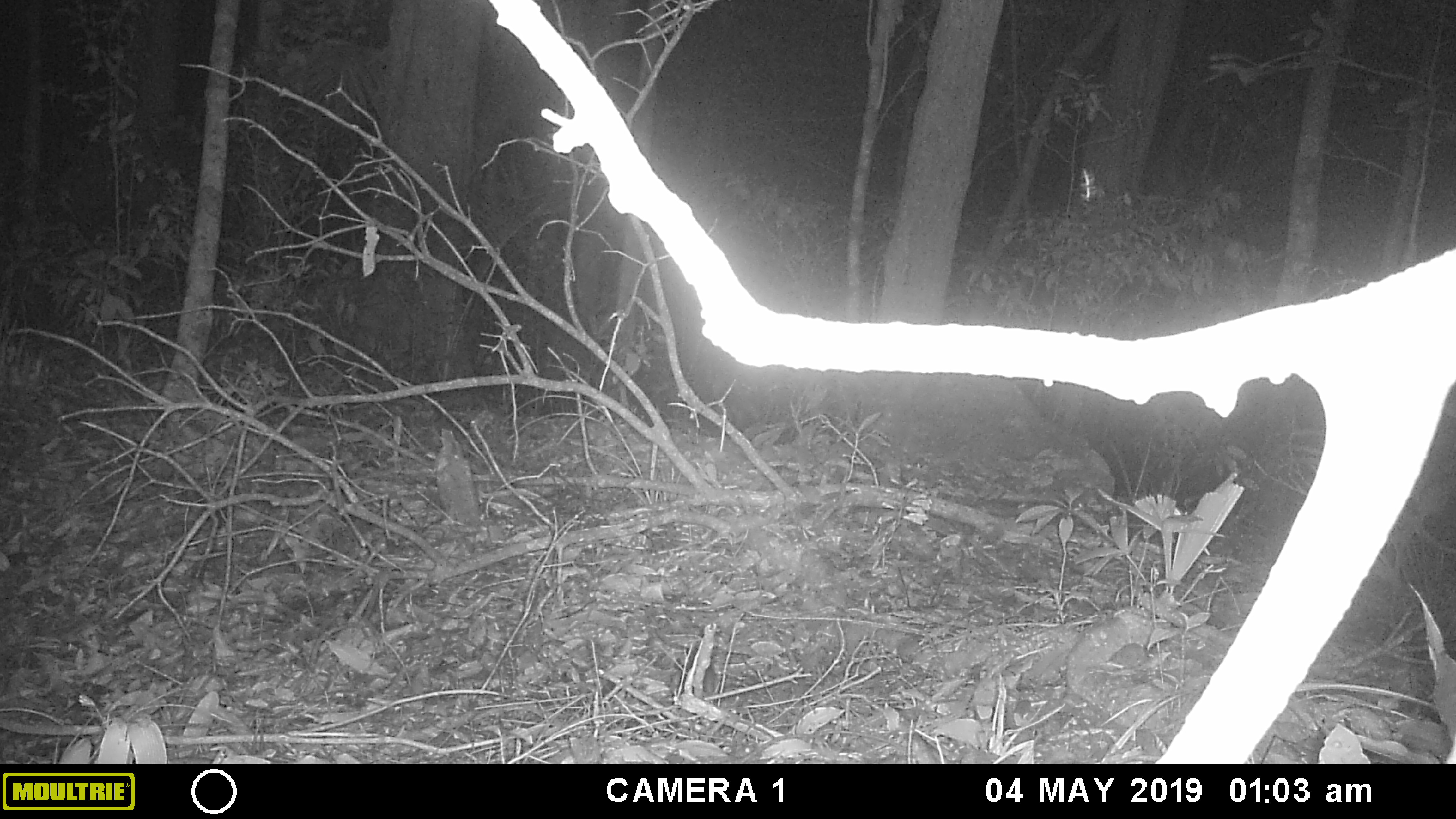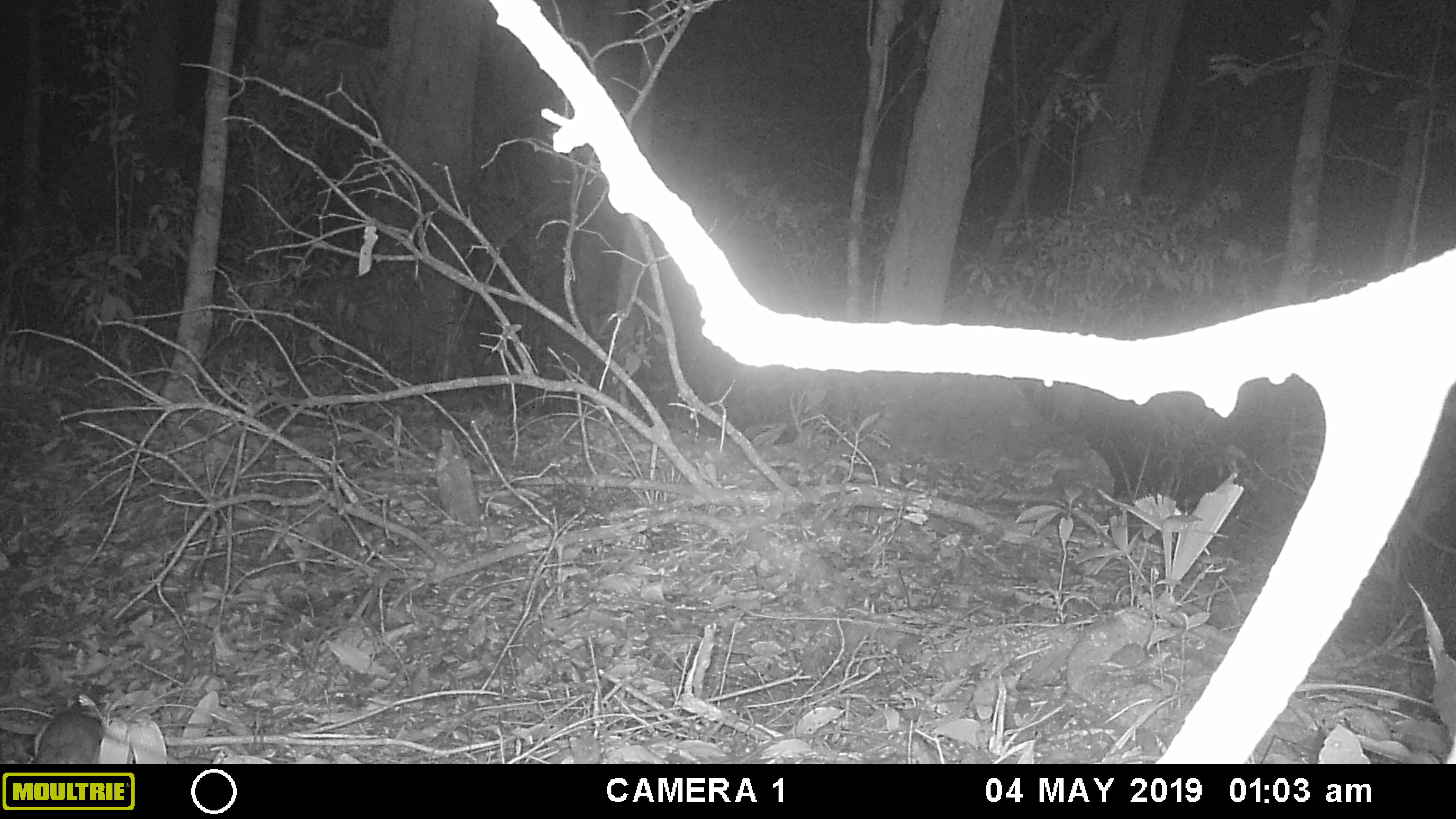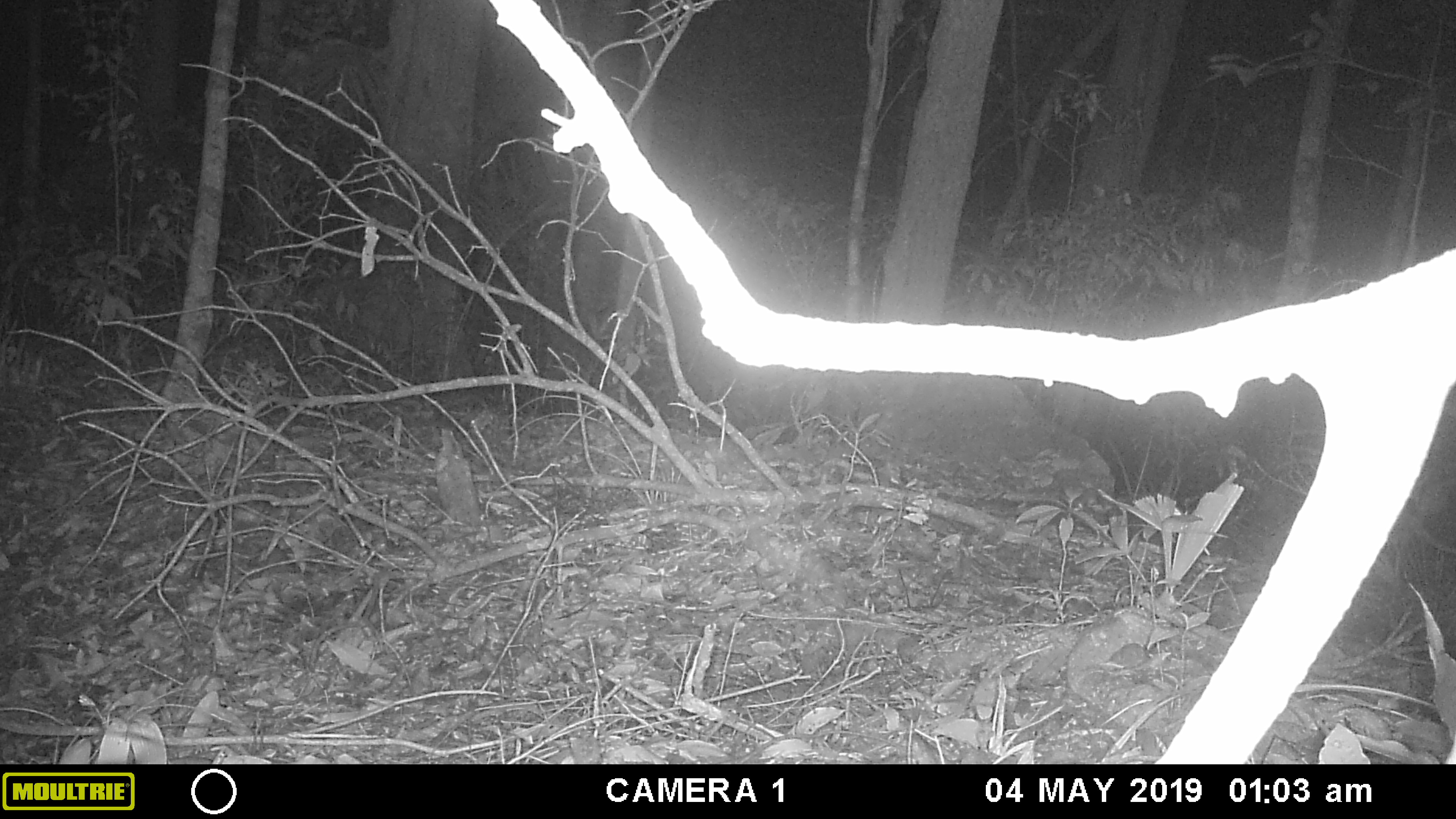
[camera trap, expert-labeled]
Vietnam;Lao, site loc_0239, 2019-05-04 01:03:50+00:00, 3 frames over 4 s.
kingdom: Animalia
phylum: Chordata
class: Mammalia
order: Rodentia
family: Muridae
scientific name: Muridae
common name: old-world mice and rats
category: unidentified murid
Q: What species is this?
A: Unidentified murid (old-world mice and rats) (Muridae).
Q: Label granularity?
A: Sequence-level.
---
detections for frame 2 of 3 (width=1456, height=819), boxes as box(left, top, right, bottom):
unidentified murid: box(32, 681, 107, 764)